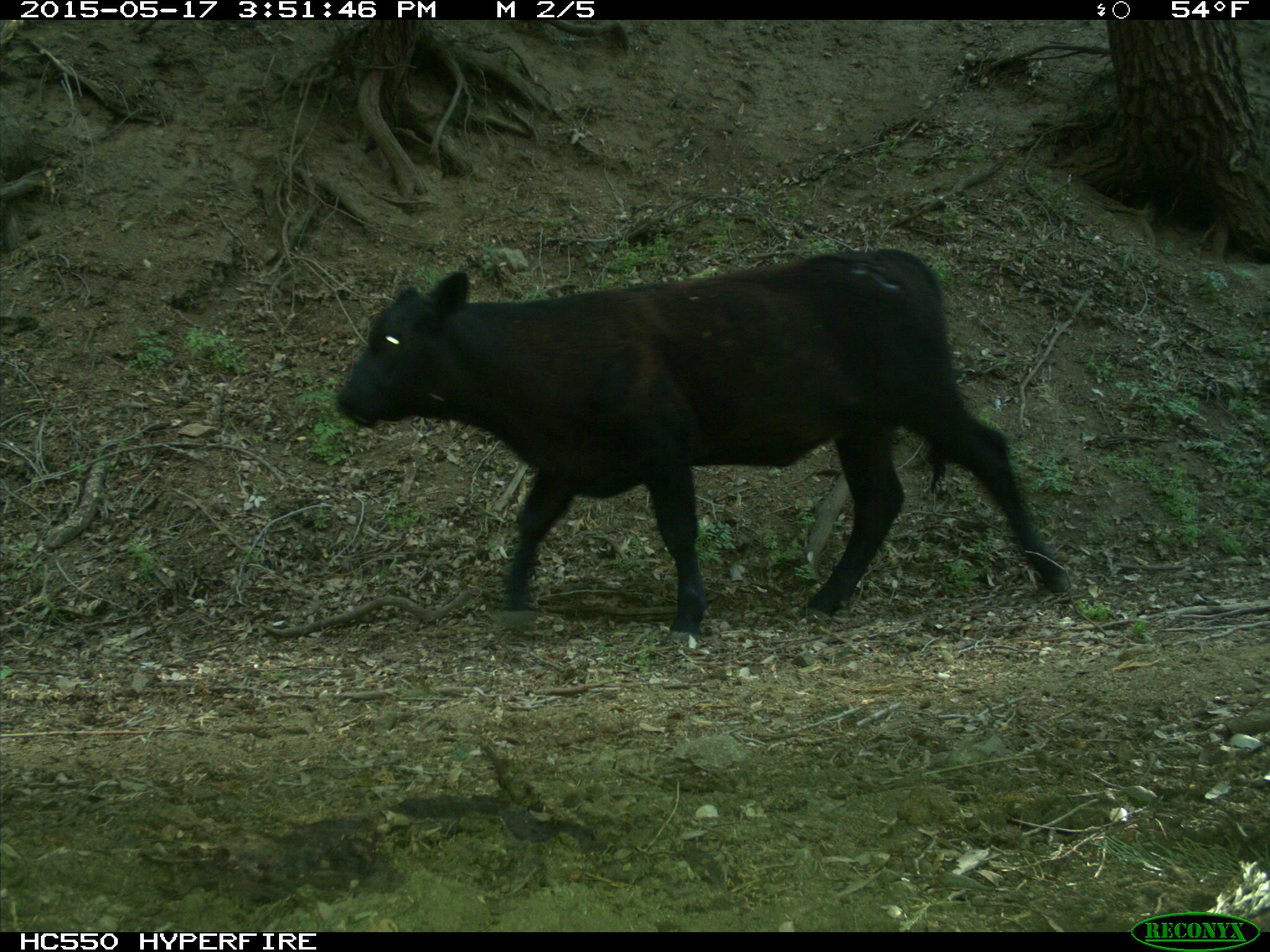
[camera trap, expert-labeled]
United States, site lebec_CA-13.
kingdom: Animalia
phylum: Chordata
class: Mammalia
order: Artiodactyla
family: Bovidae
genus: Bos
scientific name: Bos taurus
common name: domestic cow